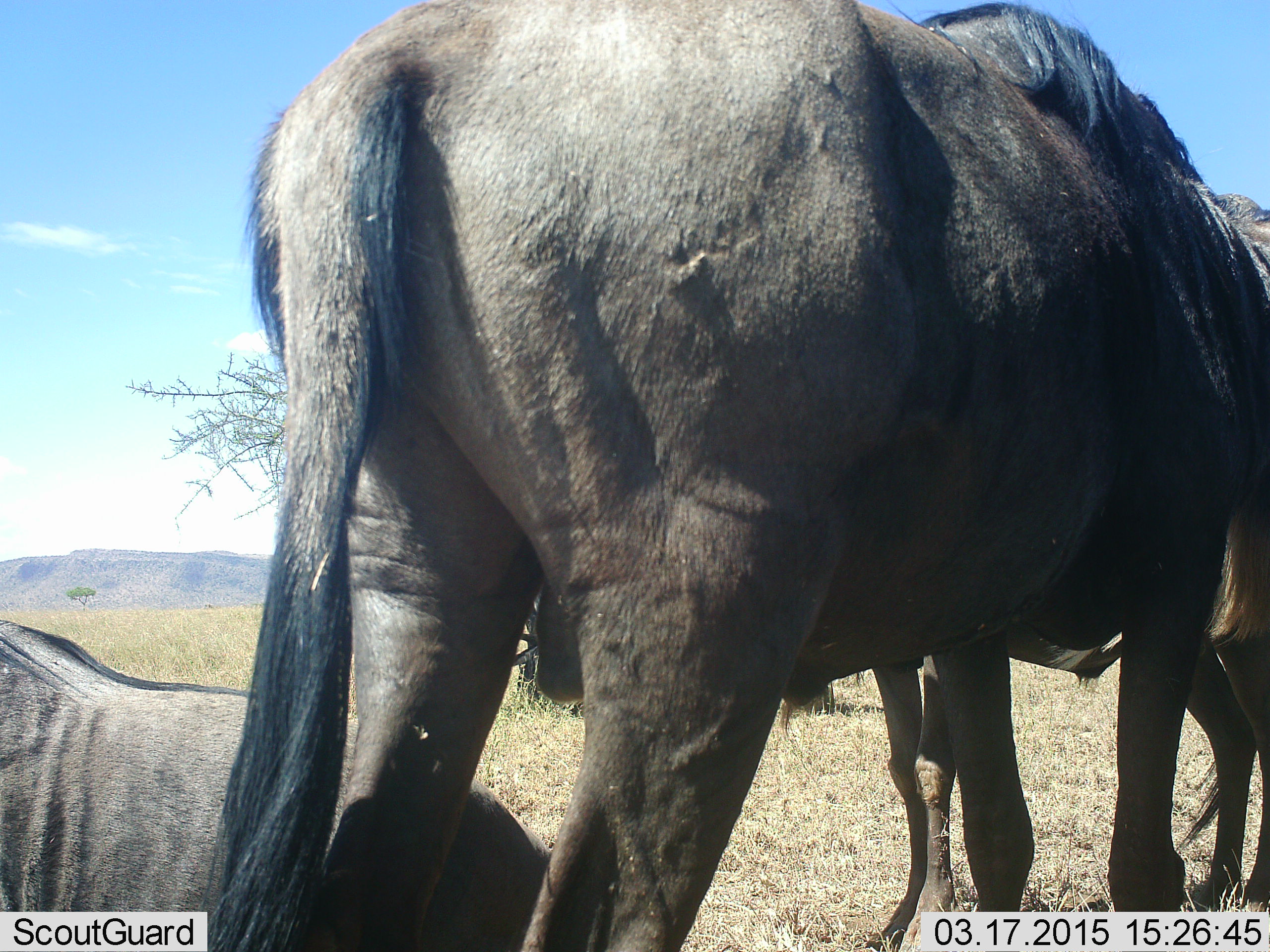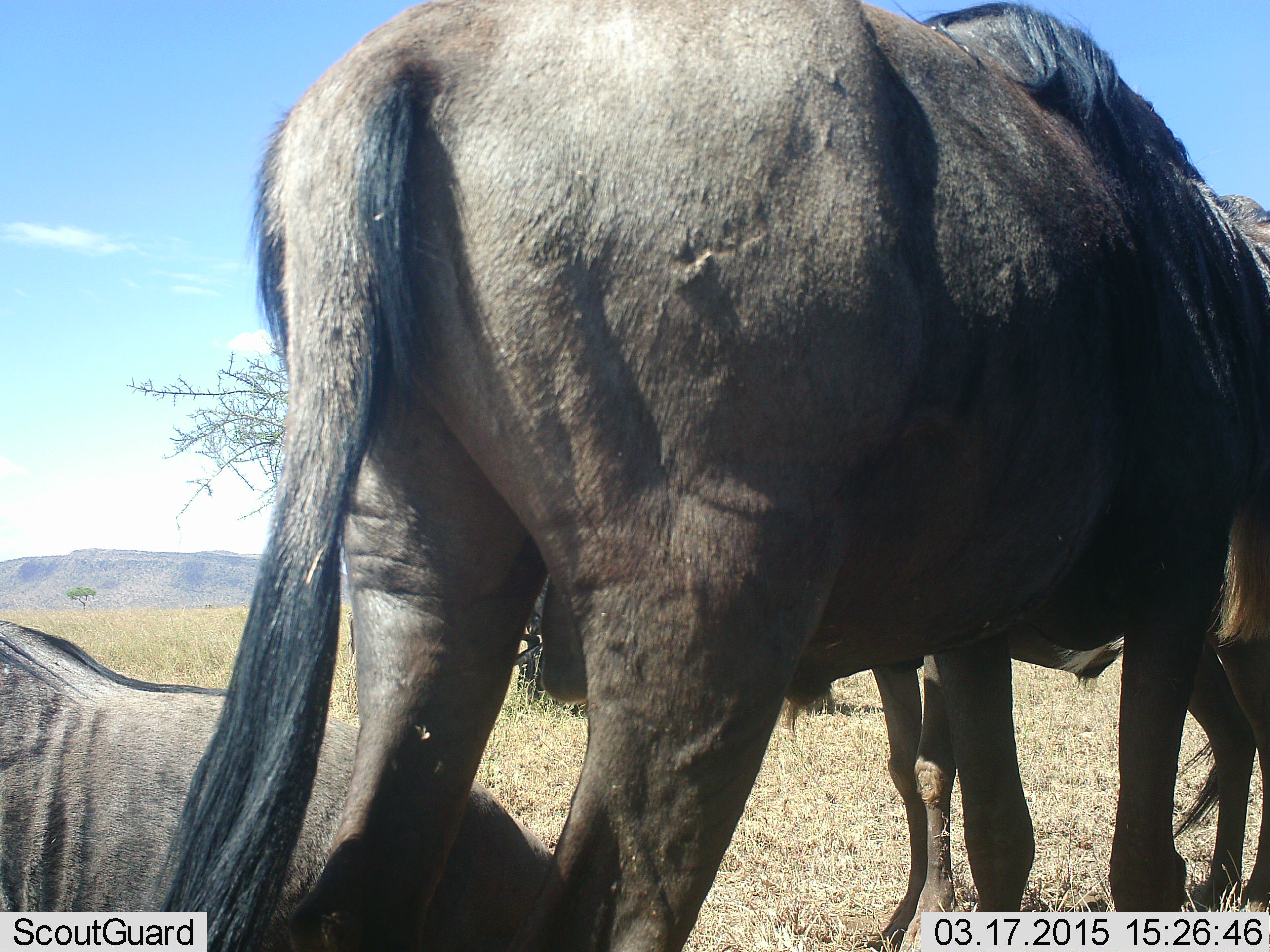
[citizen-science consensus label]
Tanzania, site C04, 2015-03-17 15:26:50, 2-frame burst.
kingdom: Animalia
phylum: Chordata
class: Mammalia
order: Artiodactyla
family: Bovidae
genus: Connochaetes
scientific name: Connochaetes taurinus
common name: blue wildebeest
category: wildebeest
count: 3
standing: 90%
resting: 90%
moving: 0%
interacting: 10%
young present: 0%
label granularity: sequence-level